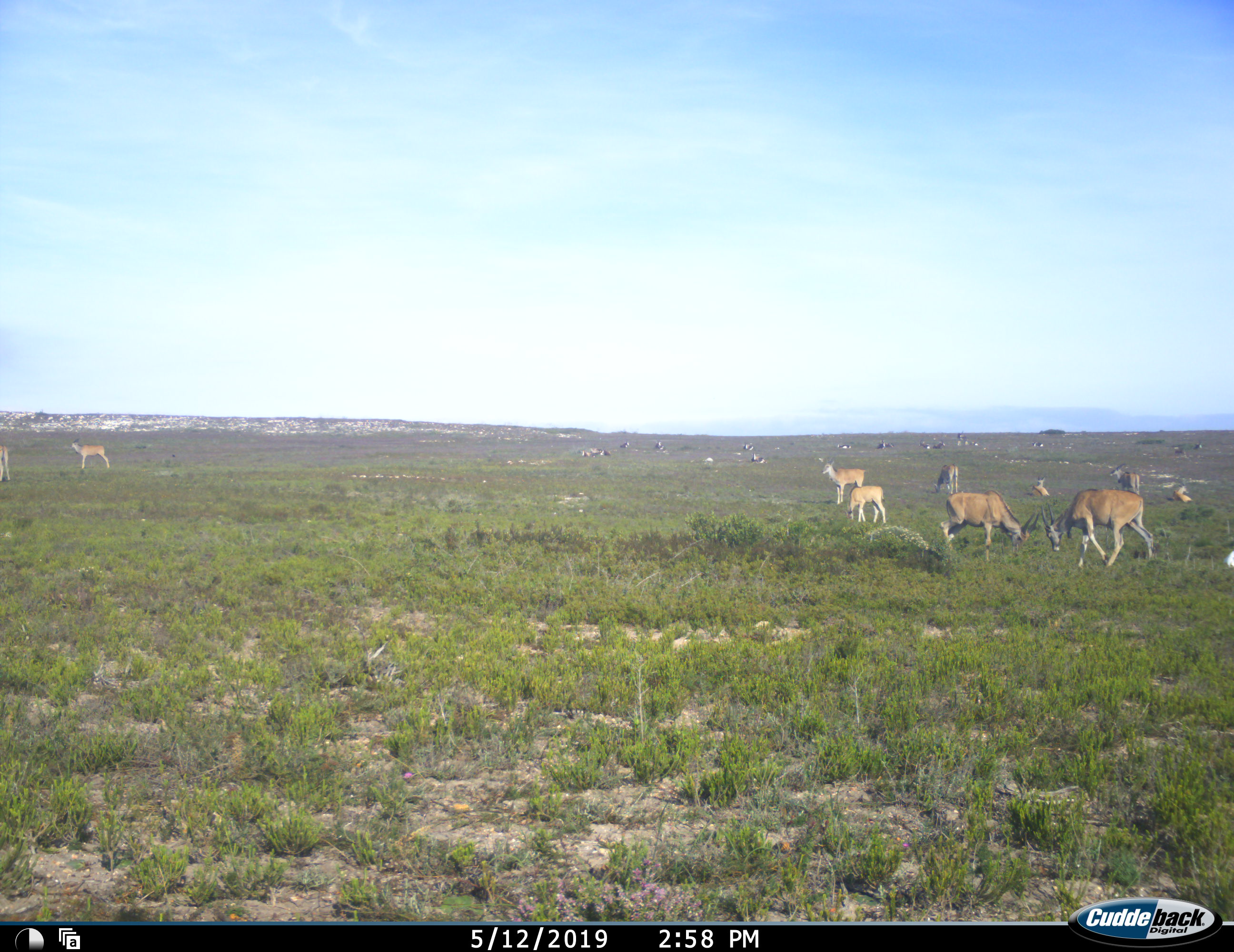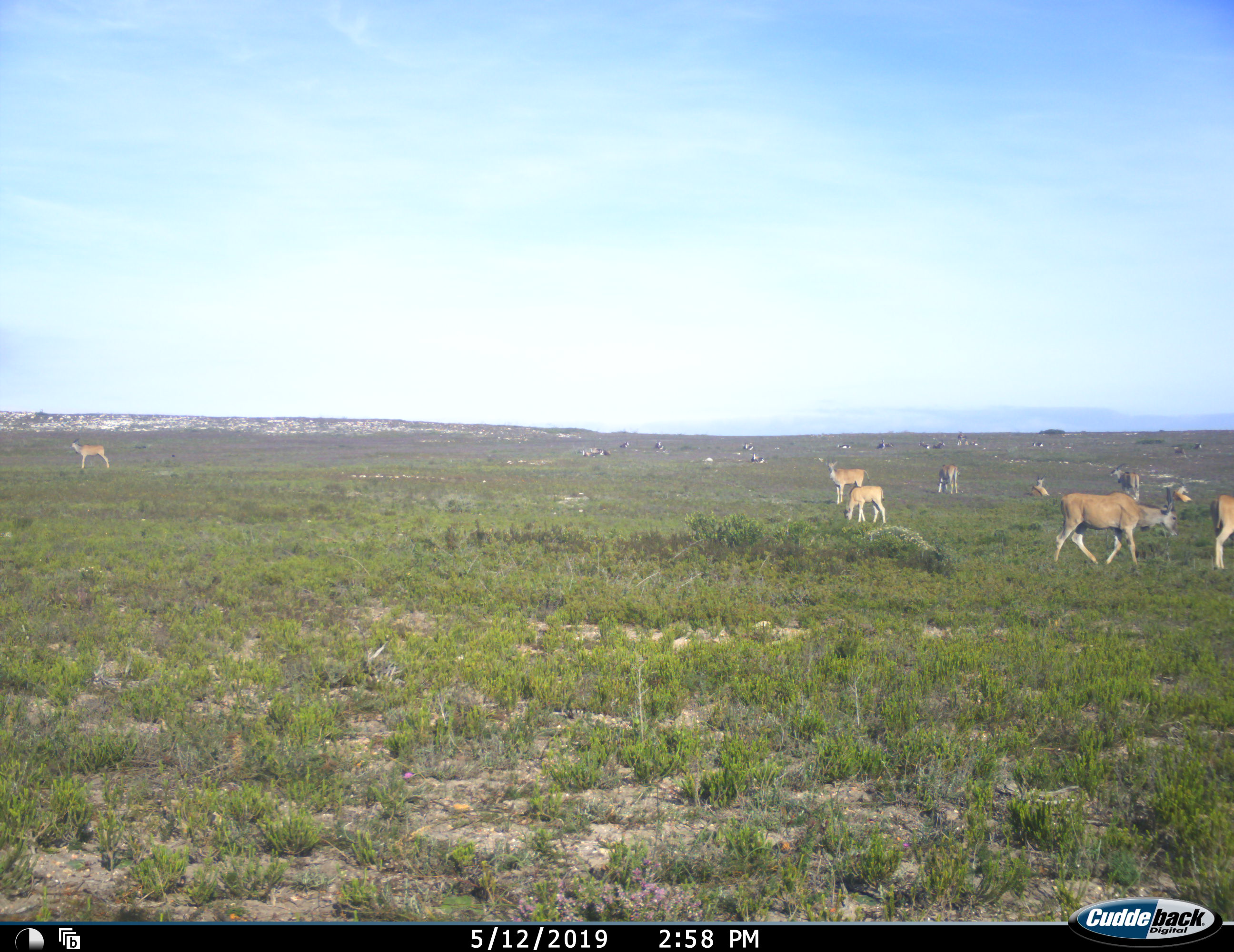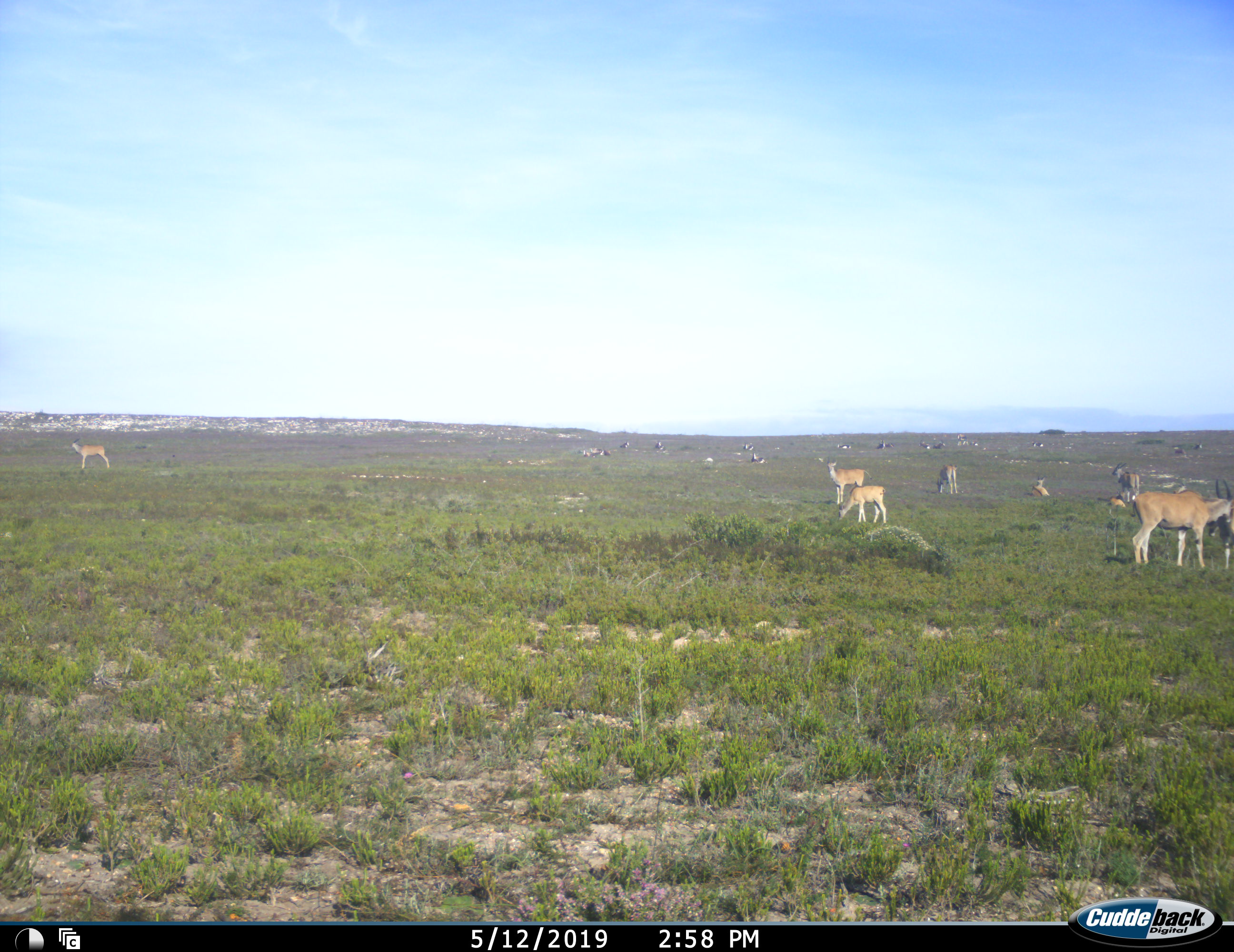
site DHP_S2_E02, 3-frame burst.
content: unidentified animal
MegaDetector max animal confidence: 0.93